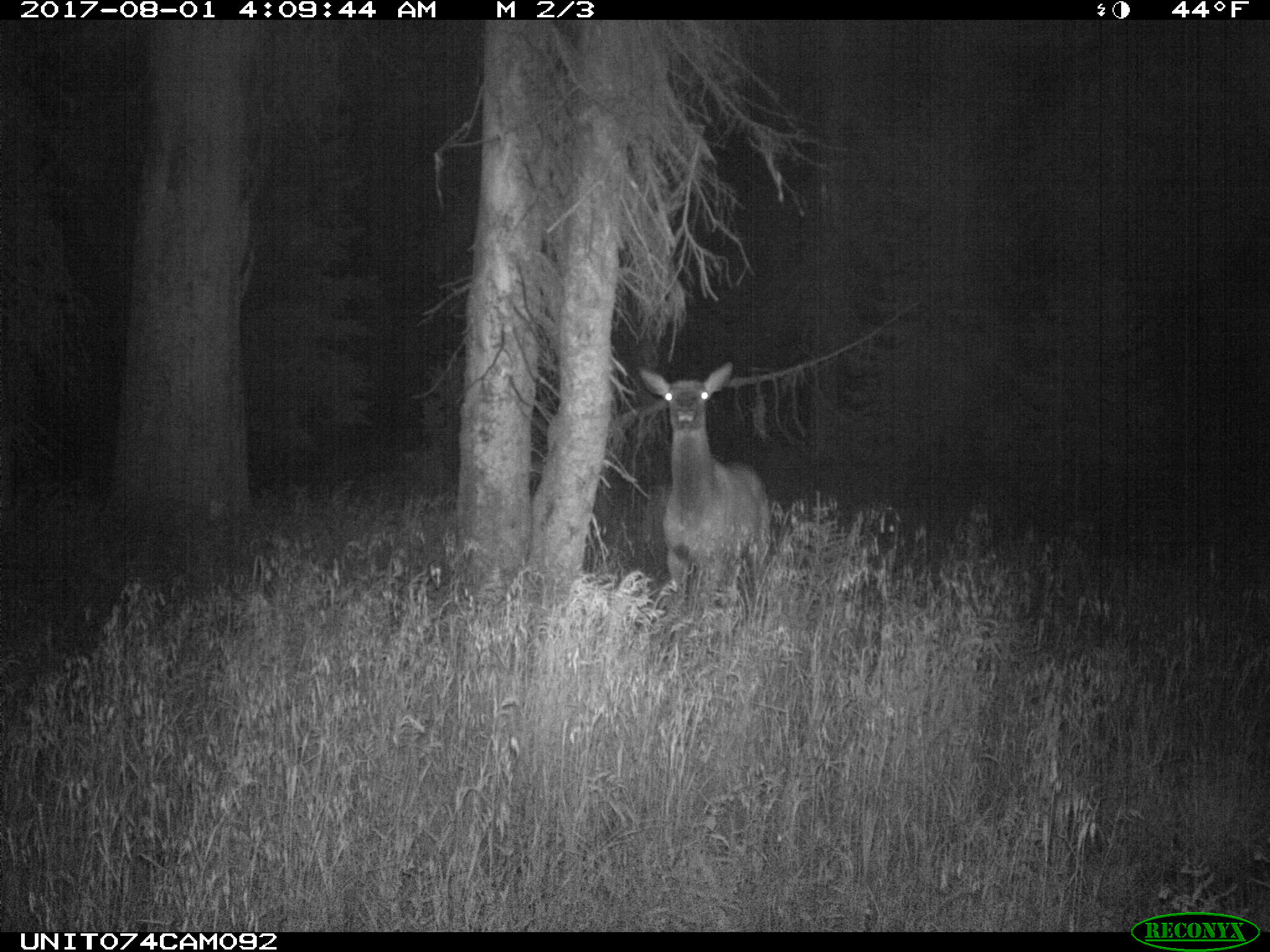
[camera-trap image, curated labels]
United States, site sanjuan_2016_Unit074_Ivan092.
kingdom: Animalia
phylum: Chordata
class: Mammalia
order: Artiodactyla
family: Cervidae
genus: Cervus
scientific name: Cervus elaphus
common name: red deer